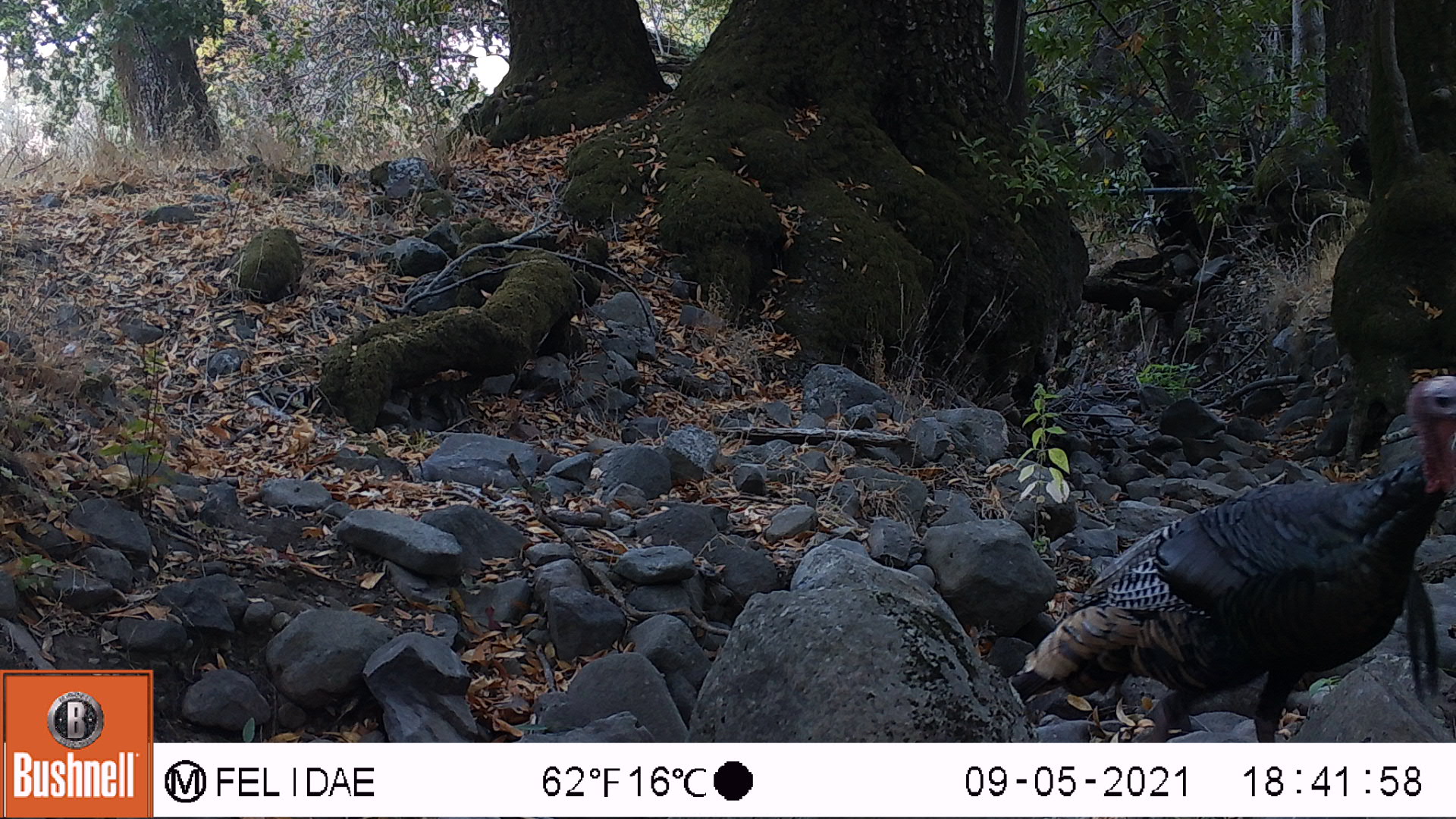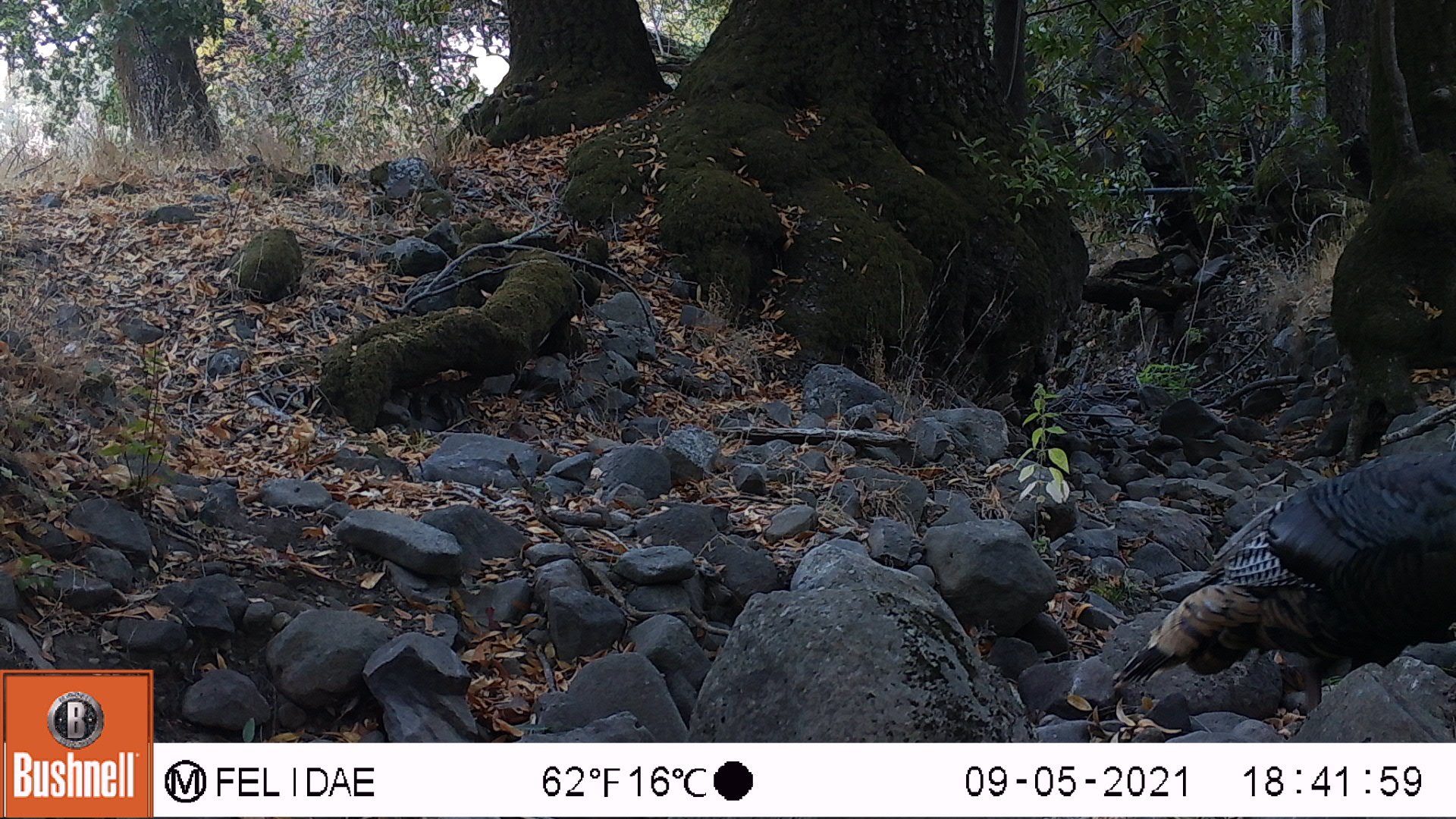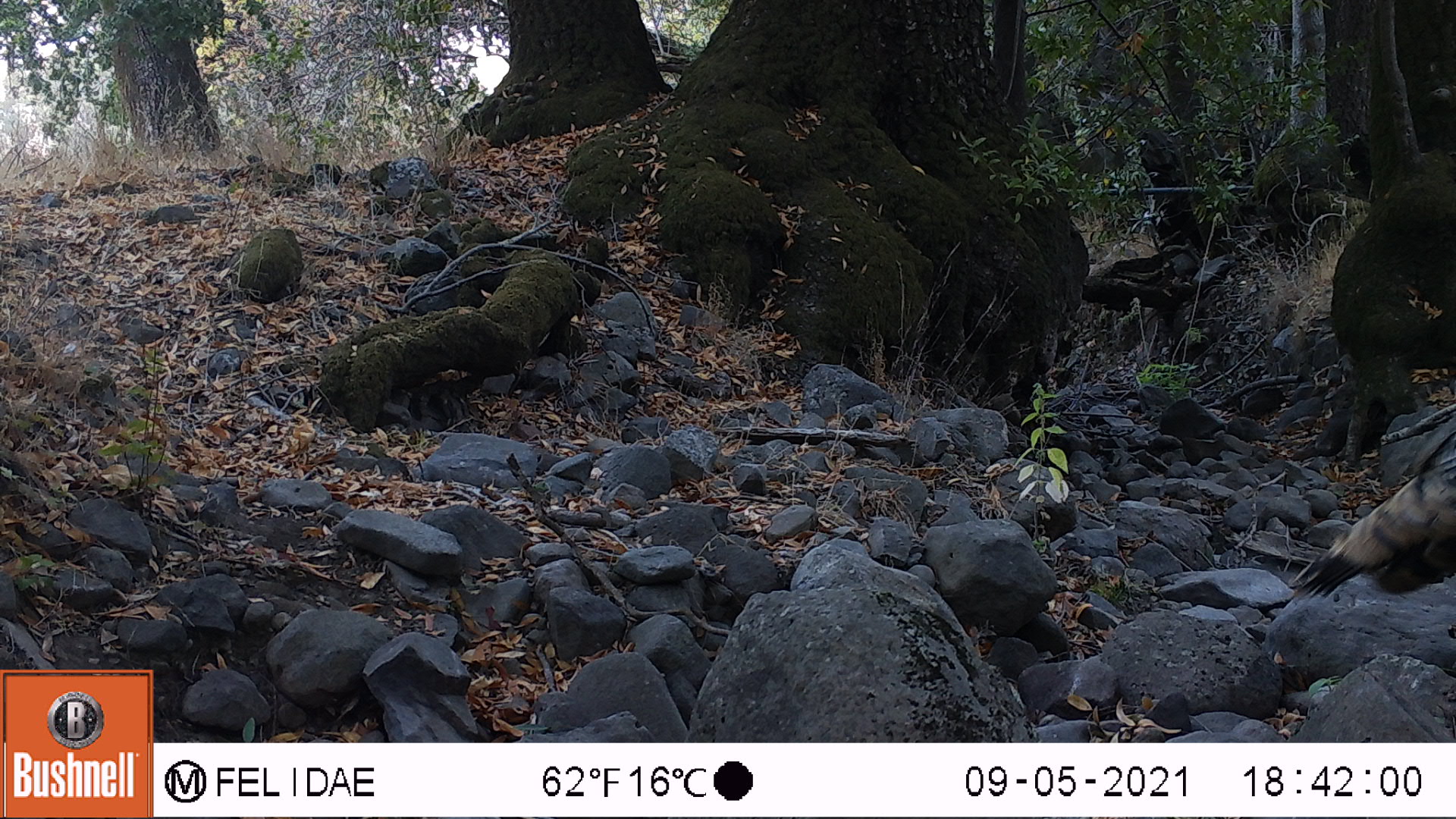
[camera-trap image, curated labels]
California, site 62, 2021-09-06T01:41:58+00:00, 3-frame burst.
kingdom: Animalia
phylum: Chordata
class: Aves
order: Galliformes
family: Phasianidae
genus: Meleagris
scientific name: Meleagris gallopavo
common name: turkey